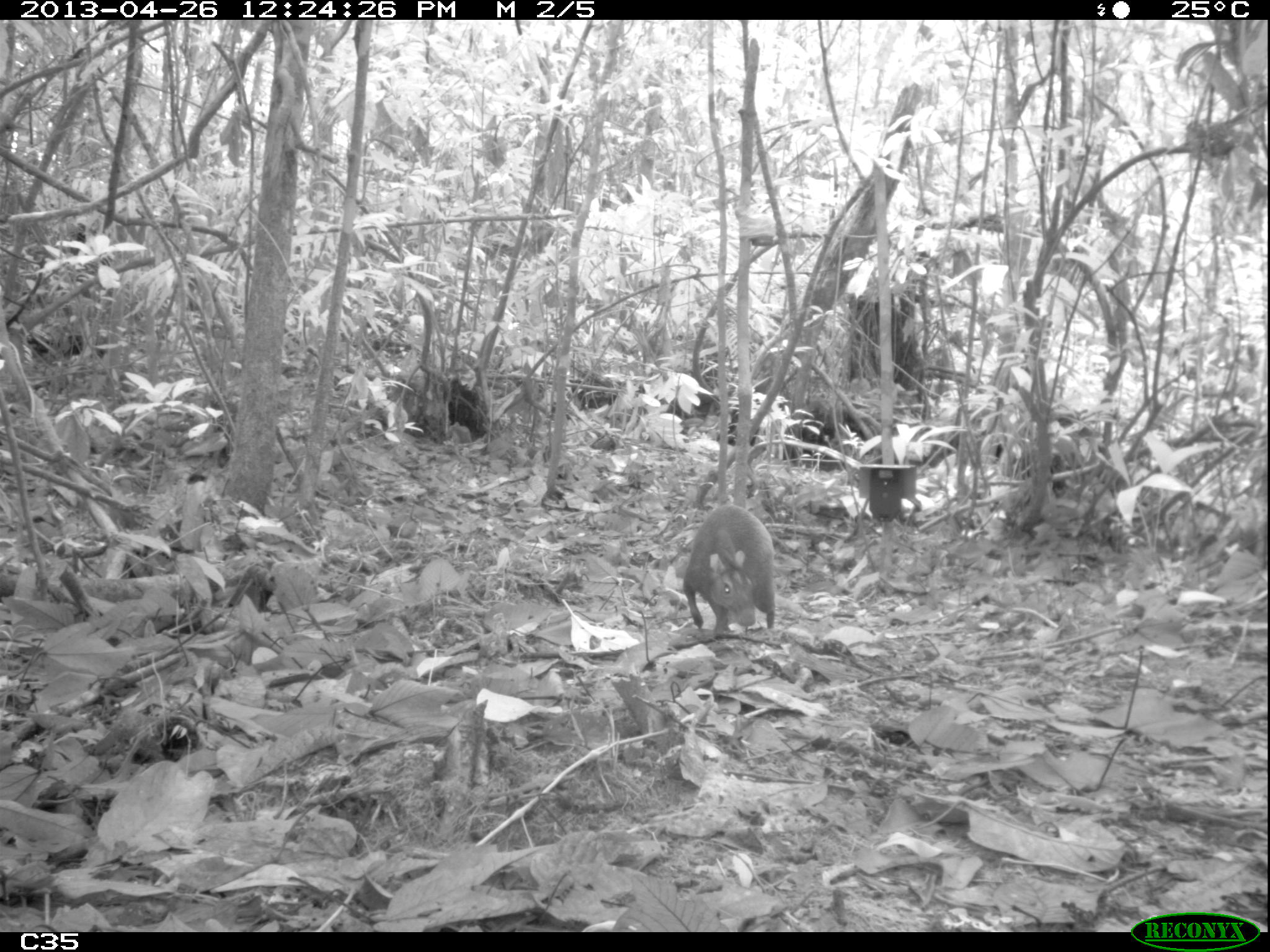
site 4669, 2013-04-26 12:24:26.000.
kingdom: Animalia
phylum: Chordata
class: Mammalia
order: Rodentia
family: Dasyproctidae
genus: Dasyprocta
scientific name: Dasyprocta leporina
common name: red-rumped agouti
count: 1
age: adult